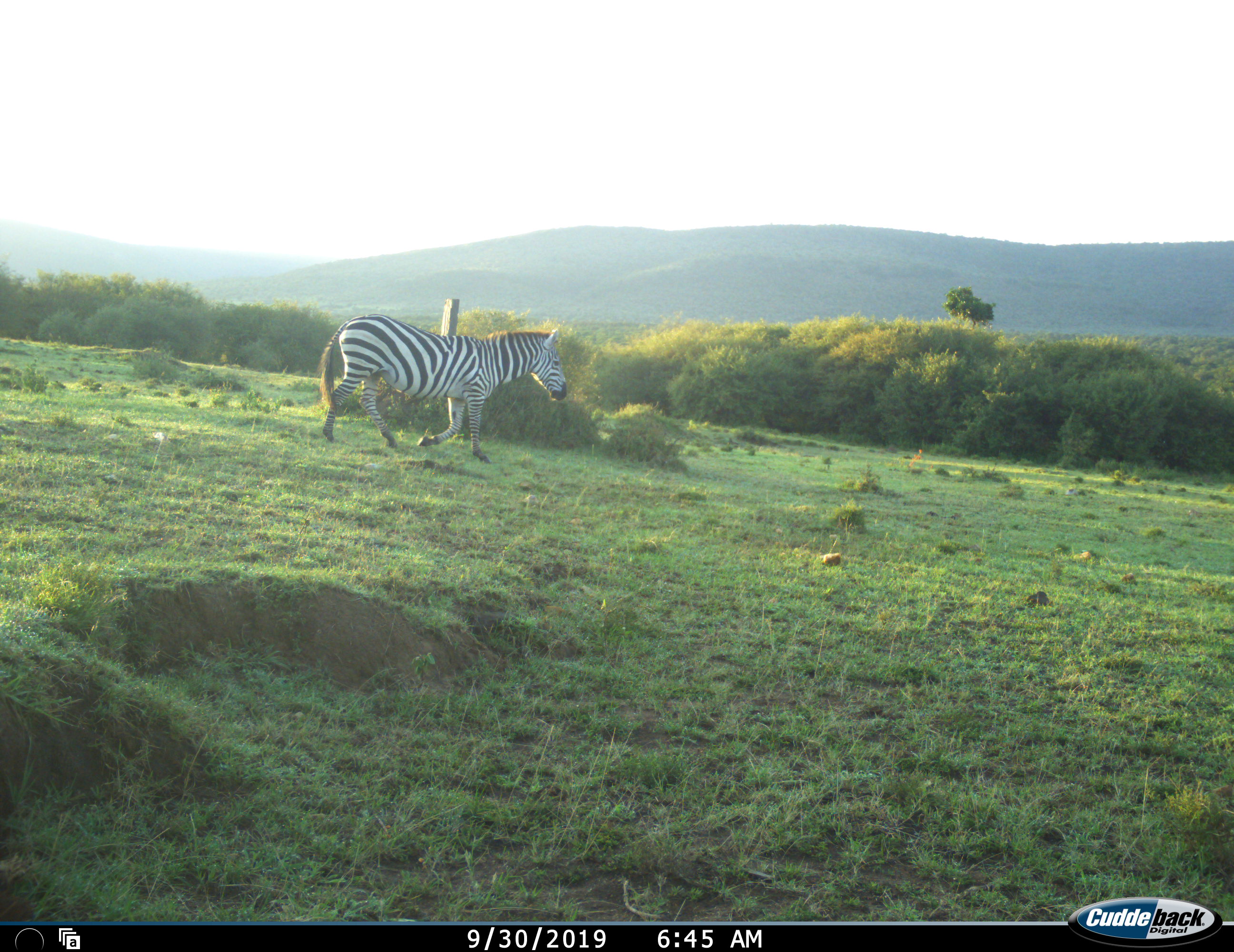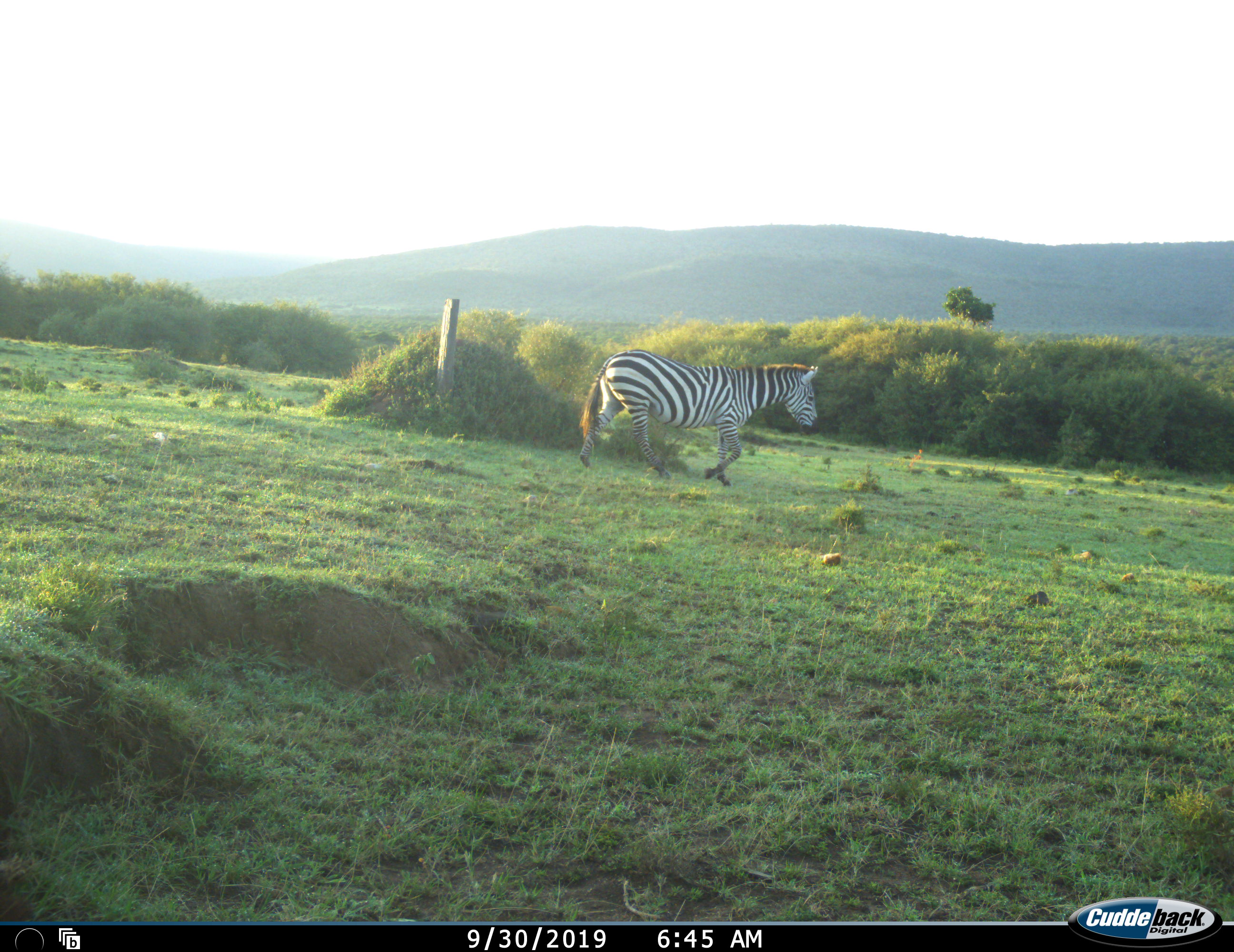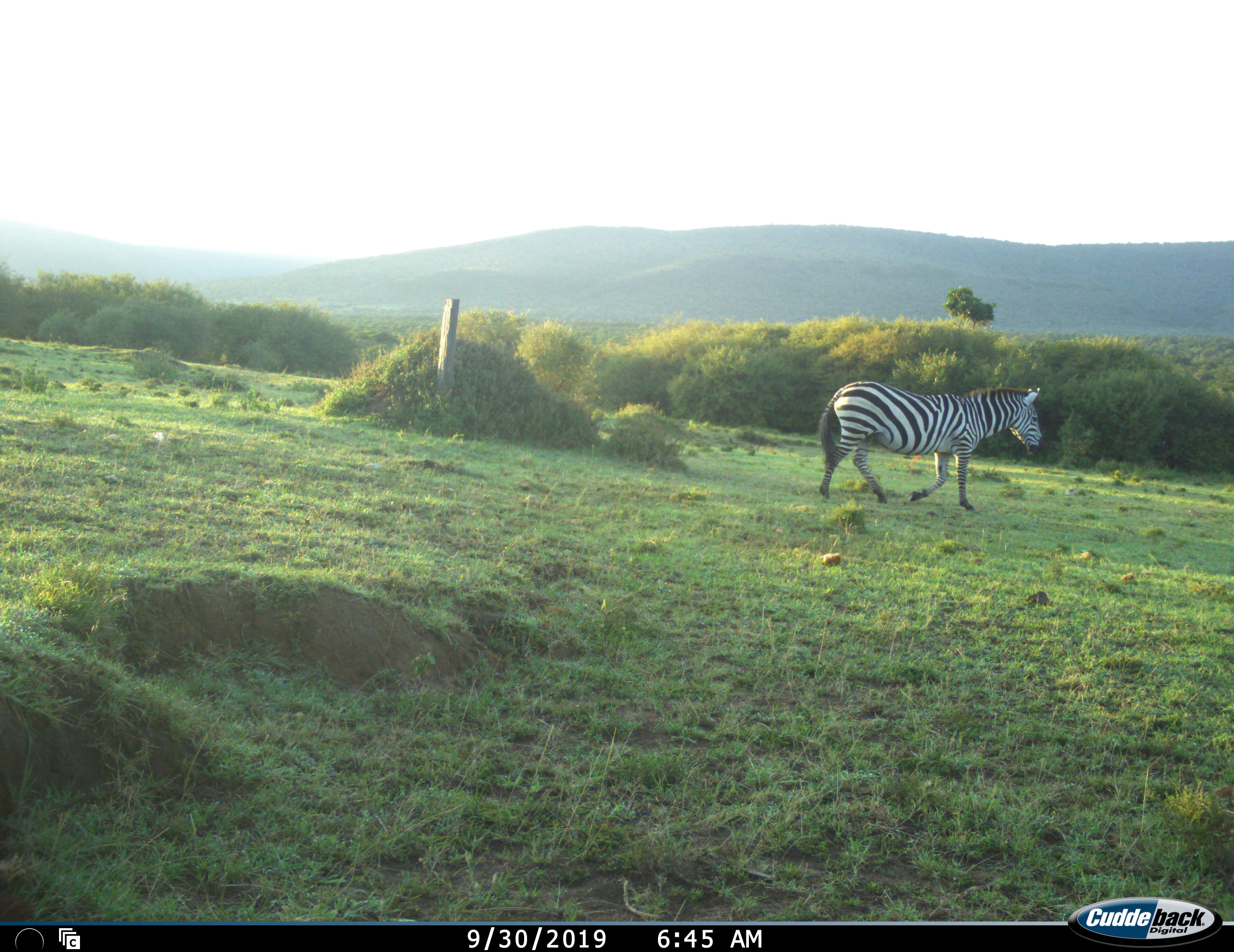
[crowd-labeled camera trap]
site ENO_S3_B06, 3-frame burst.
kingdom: Animalia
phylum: Chordata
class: Mammalia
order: Perissodactyla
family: Equidae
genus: Equus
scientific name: Equus quagga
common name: plains zebra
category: zebraplains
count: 1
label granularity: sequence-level